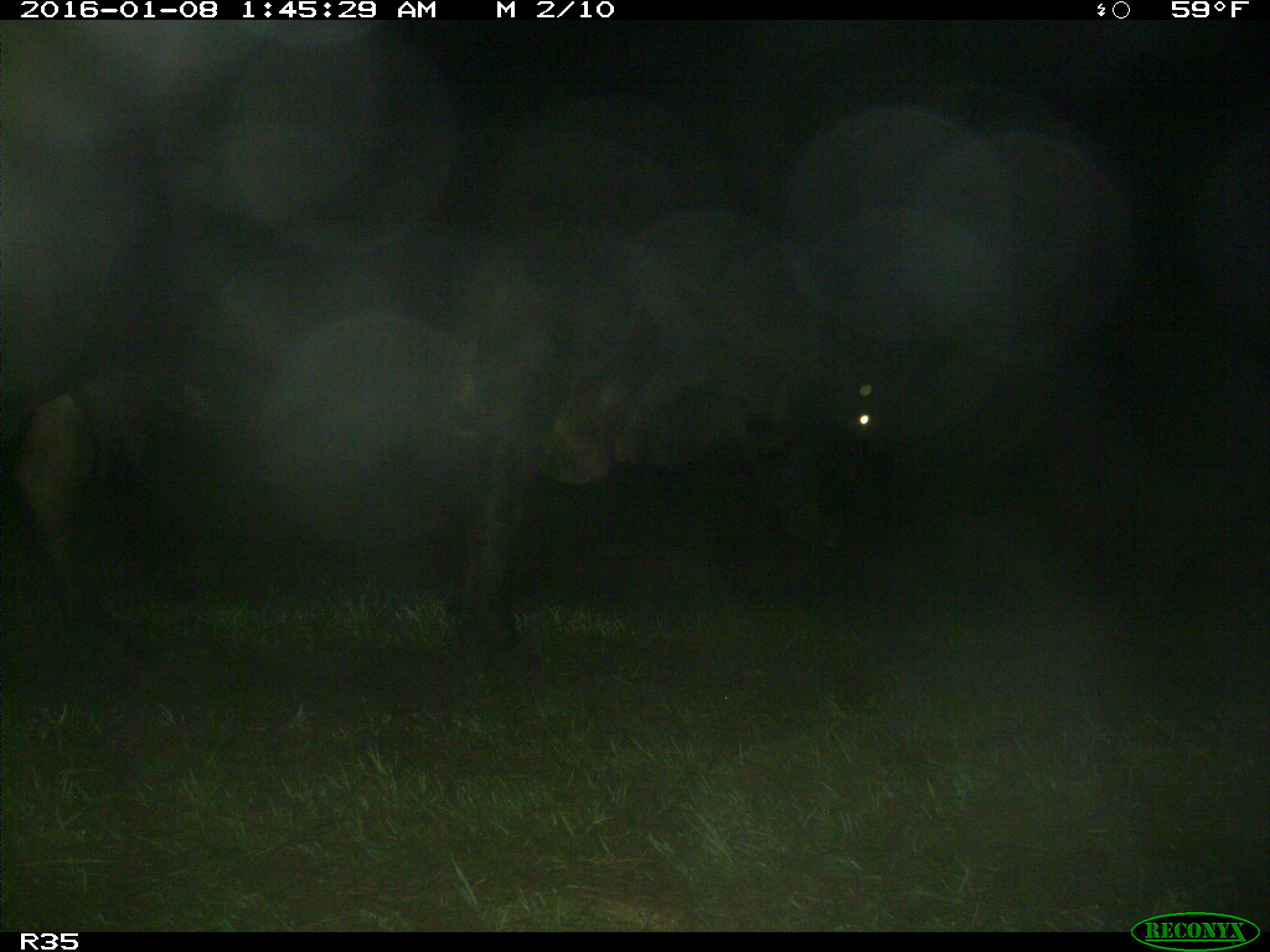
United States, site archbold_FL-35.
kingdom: Animalia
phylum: Chordata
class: Mammalia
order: Artiodactyla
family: Bovidae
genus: Bos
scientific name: Bos taurus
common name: domestic cow